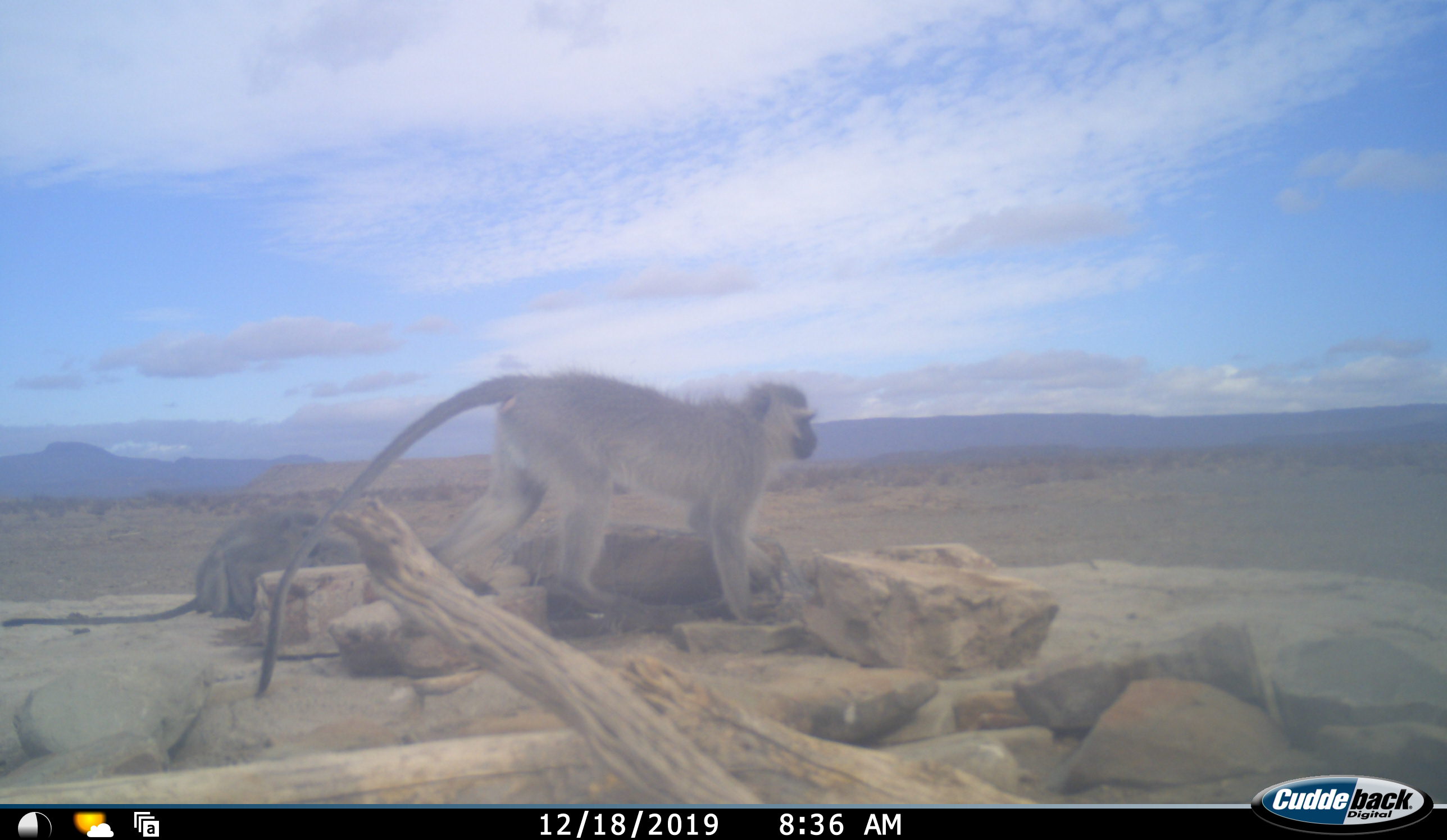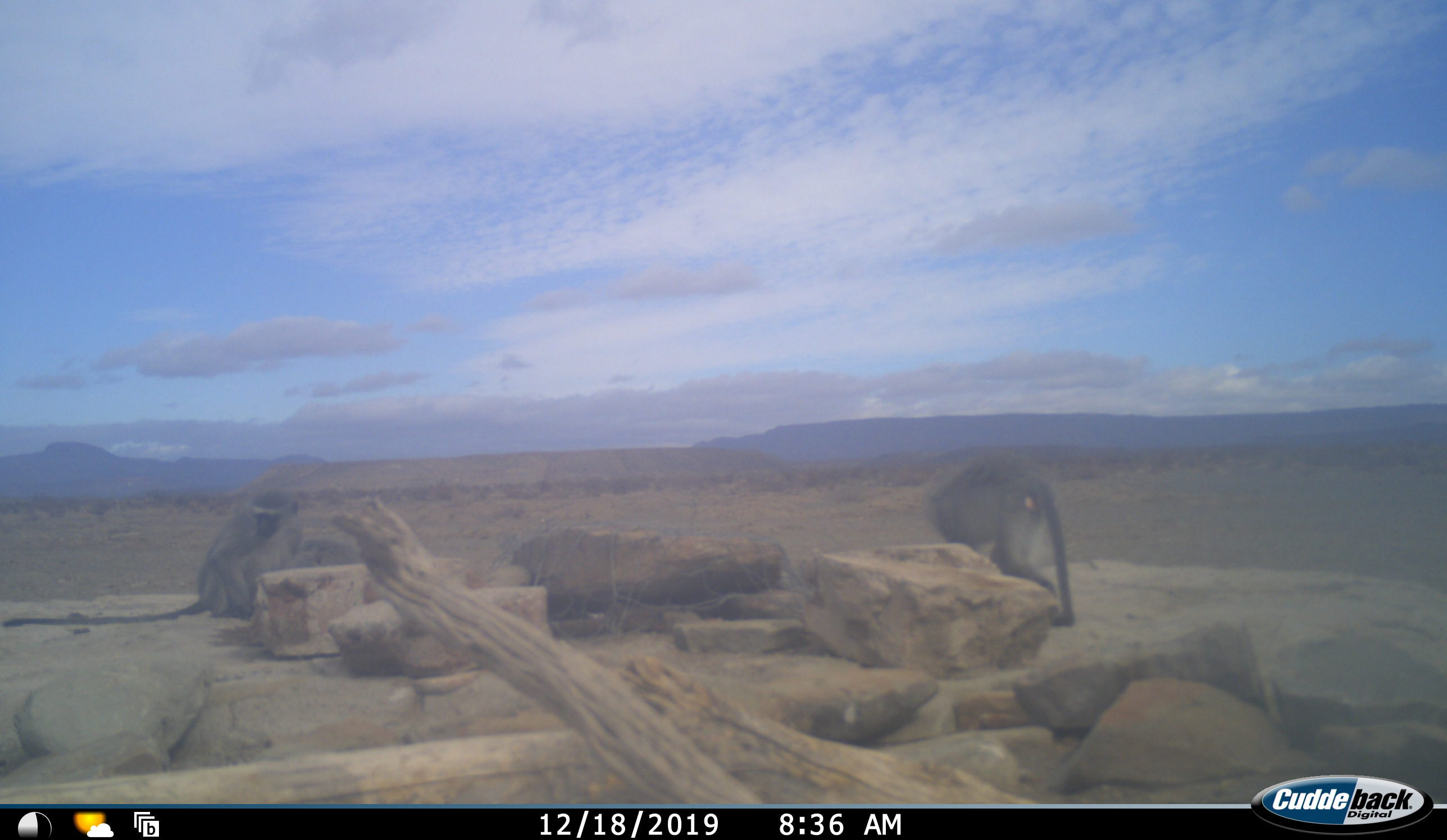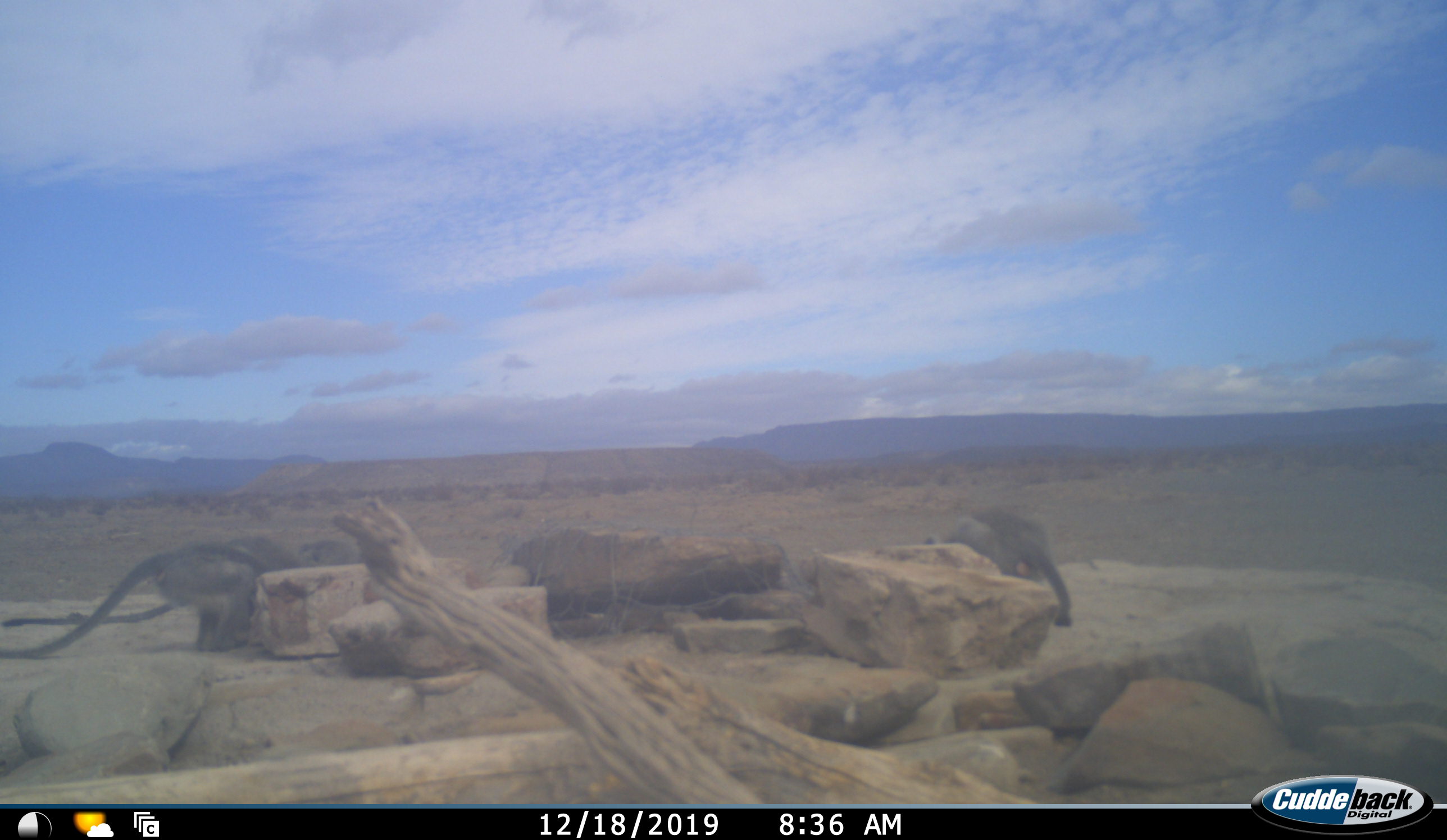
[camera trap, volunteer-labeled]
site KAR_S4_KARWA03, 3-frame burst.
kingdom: Animalia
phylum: Chordata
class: Mammalia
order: Primates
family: Cercopithecidae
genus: Chlorocebus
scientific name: Chlorocebus pygerythrus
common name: vervet monkey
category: monkeyvervet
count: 3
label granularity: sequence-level